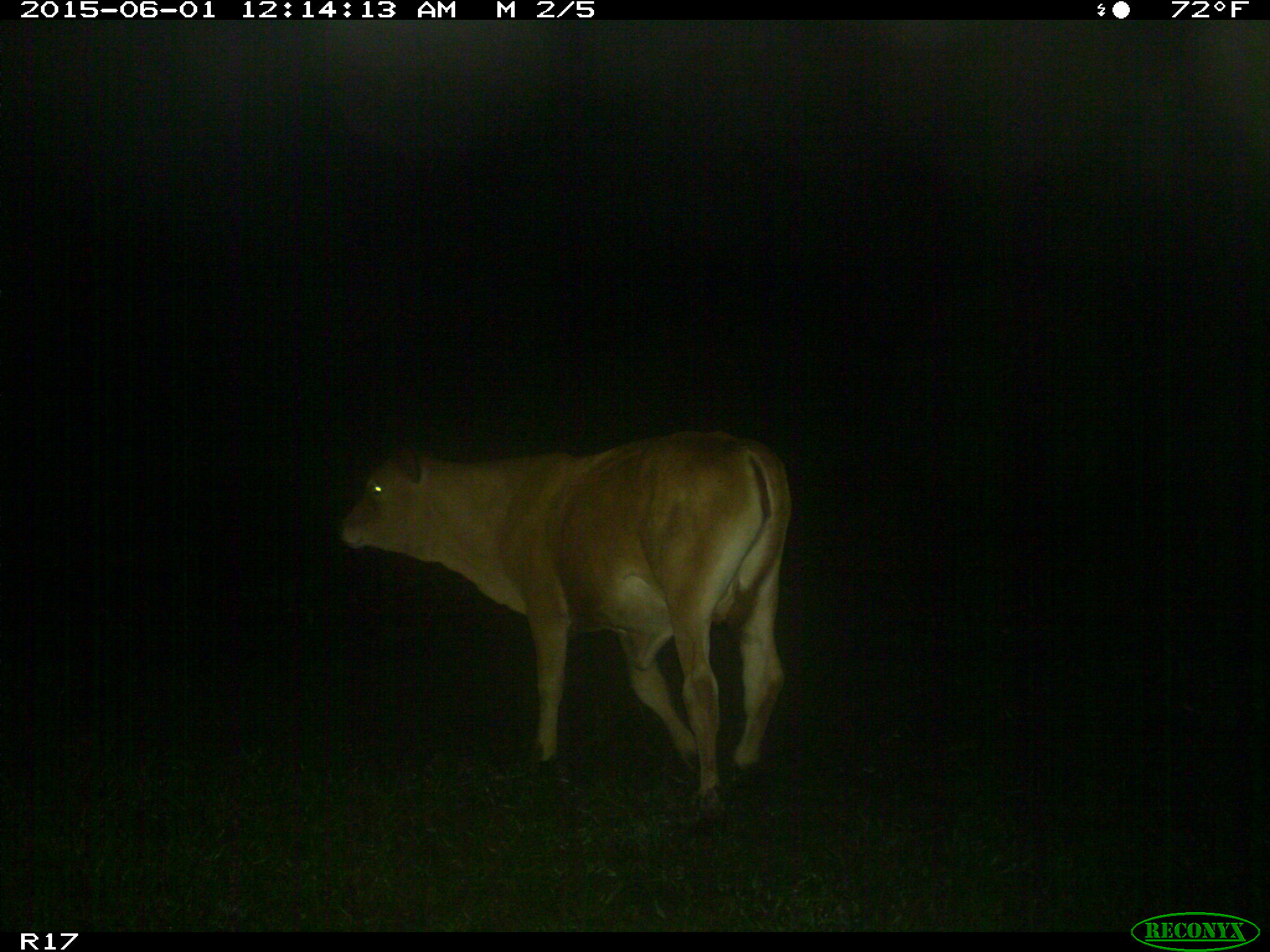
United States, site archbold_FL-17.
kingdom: Animalia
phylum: Chordata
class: Mammalia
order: Artiodactyla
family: Bovidae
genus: Bos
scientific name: Bos taurus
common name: domestic cow